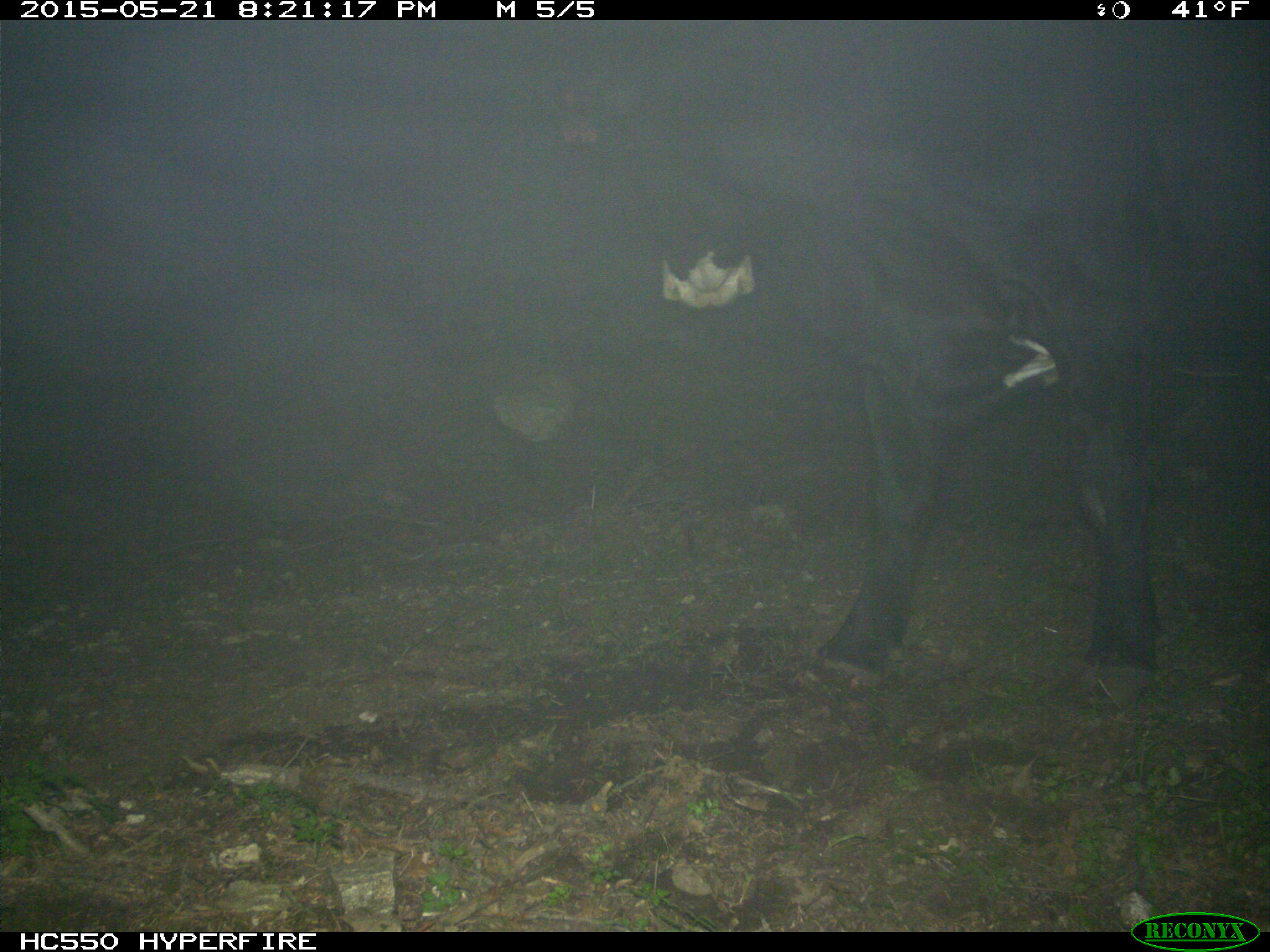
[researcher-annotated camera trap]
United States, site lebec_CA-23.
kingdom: Animalia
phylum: Chordata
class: Mammalia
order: Artiodactyla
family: Bovidae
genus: Bos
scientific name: Bos taurus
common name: domestic cow